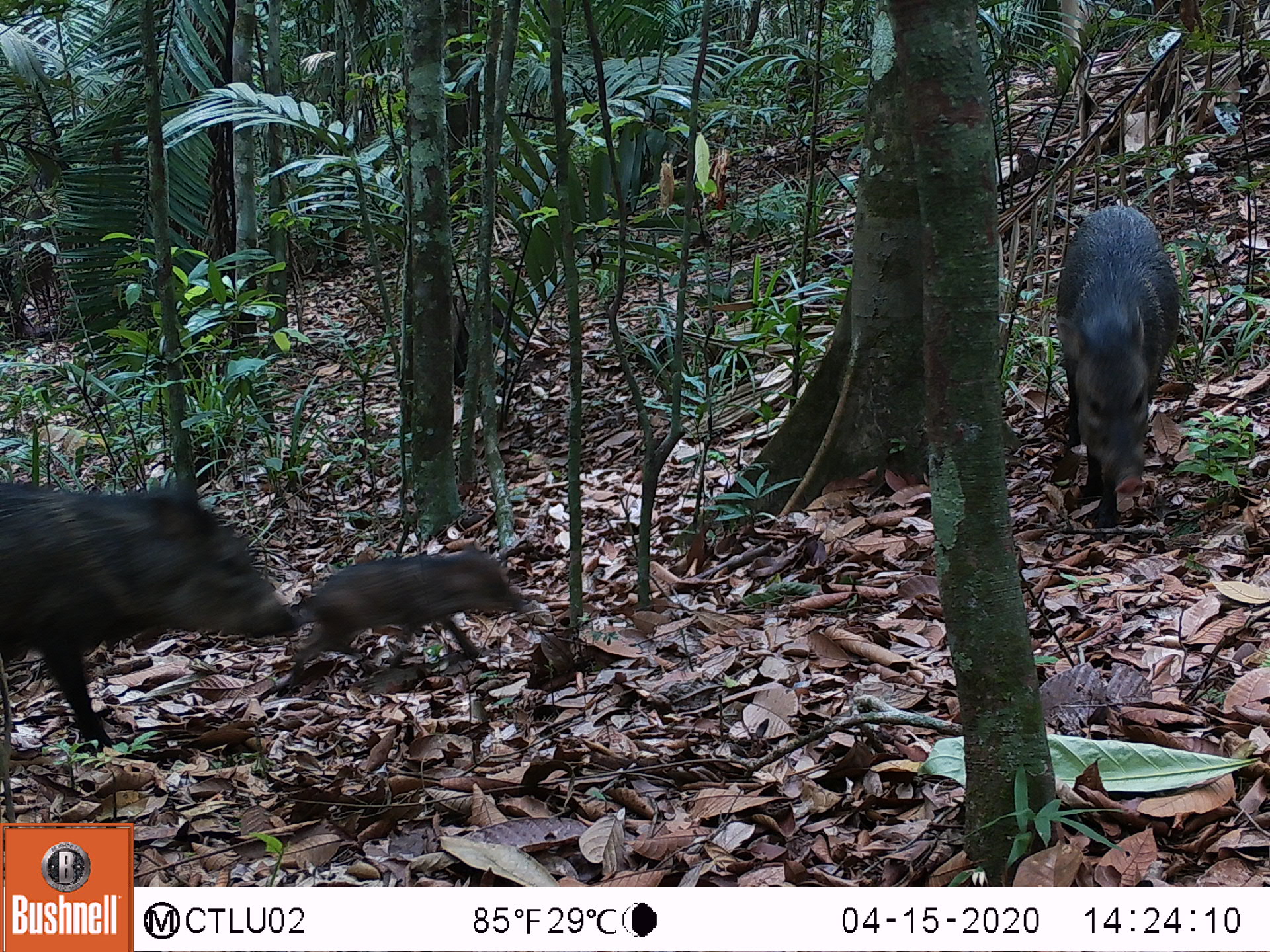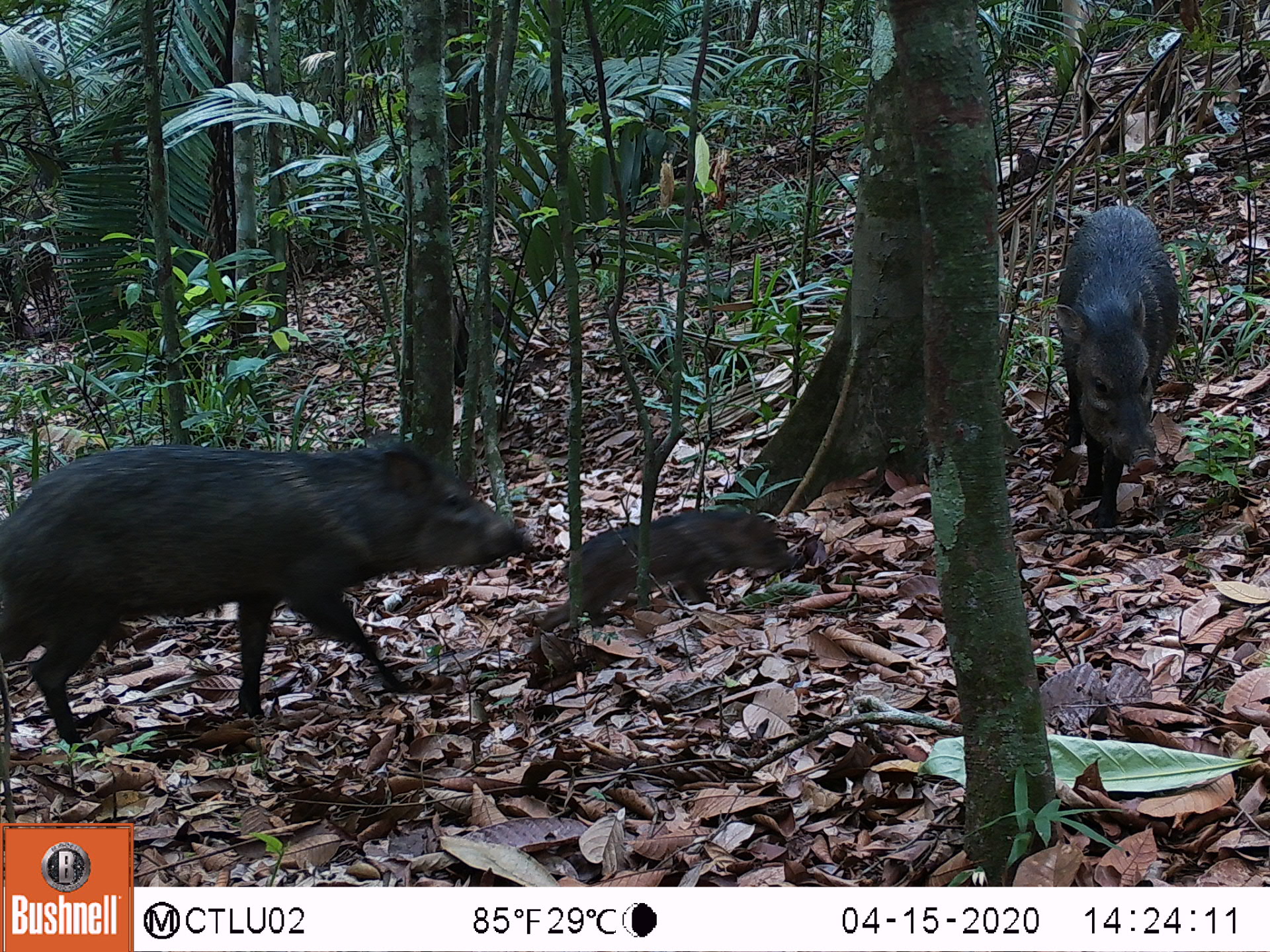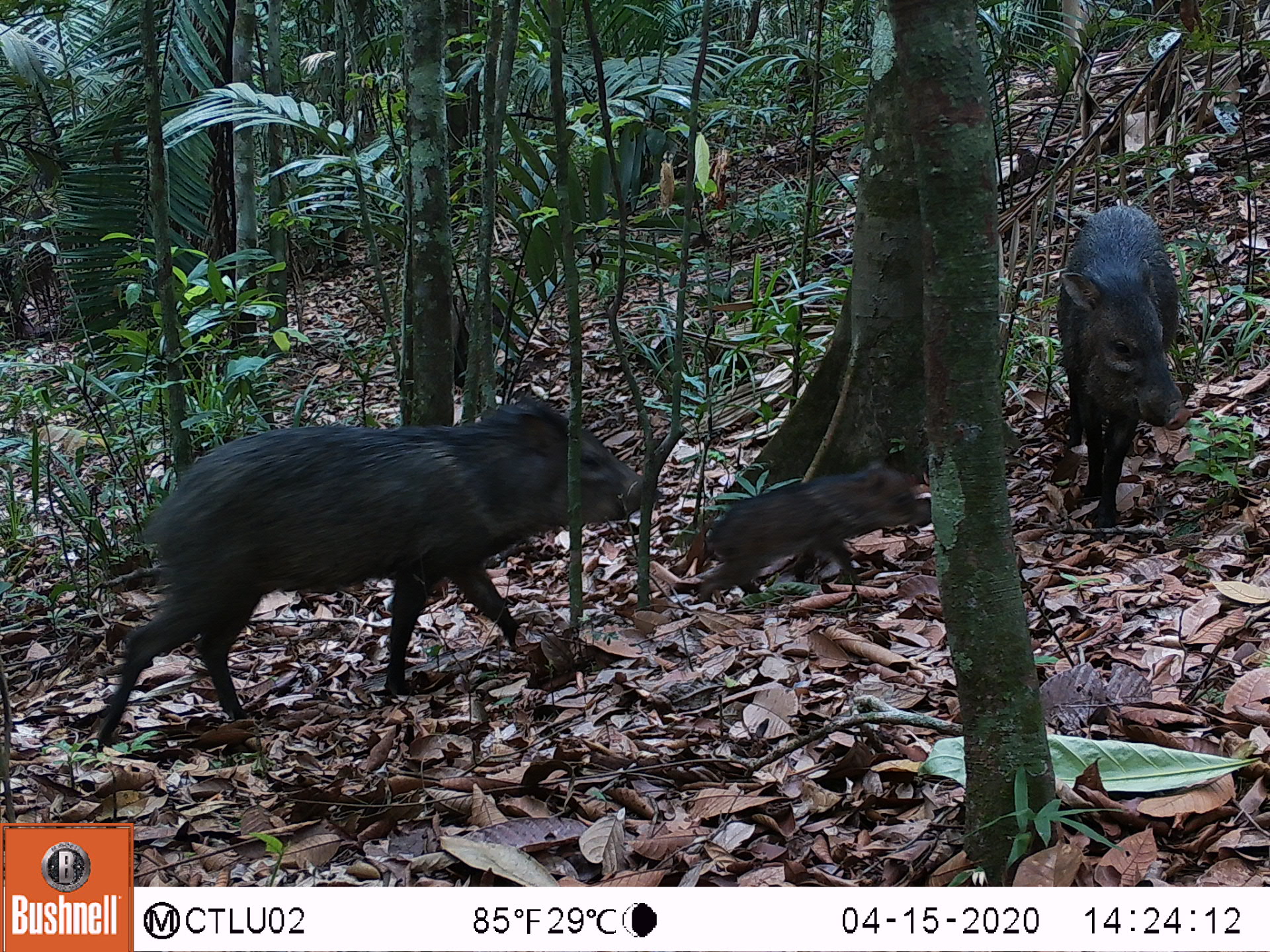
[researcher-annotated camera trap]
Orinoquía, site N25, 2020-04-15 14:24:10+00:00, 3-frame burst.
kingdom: Animalia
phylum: Chordata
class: Mammalia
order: Artiodactyla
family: Tayassuidae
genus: Pecari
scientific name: Pecari tajacu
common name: collared peccary